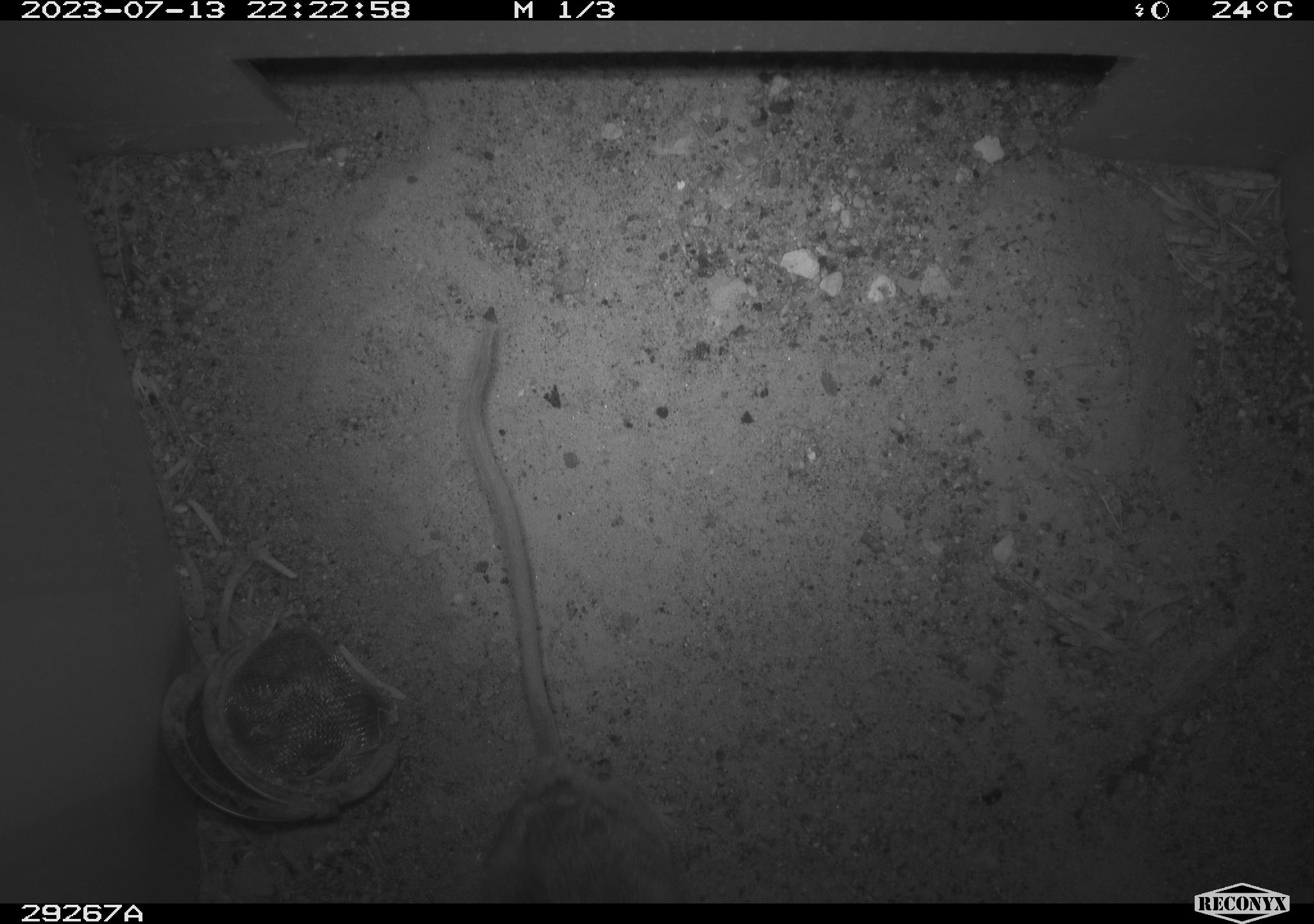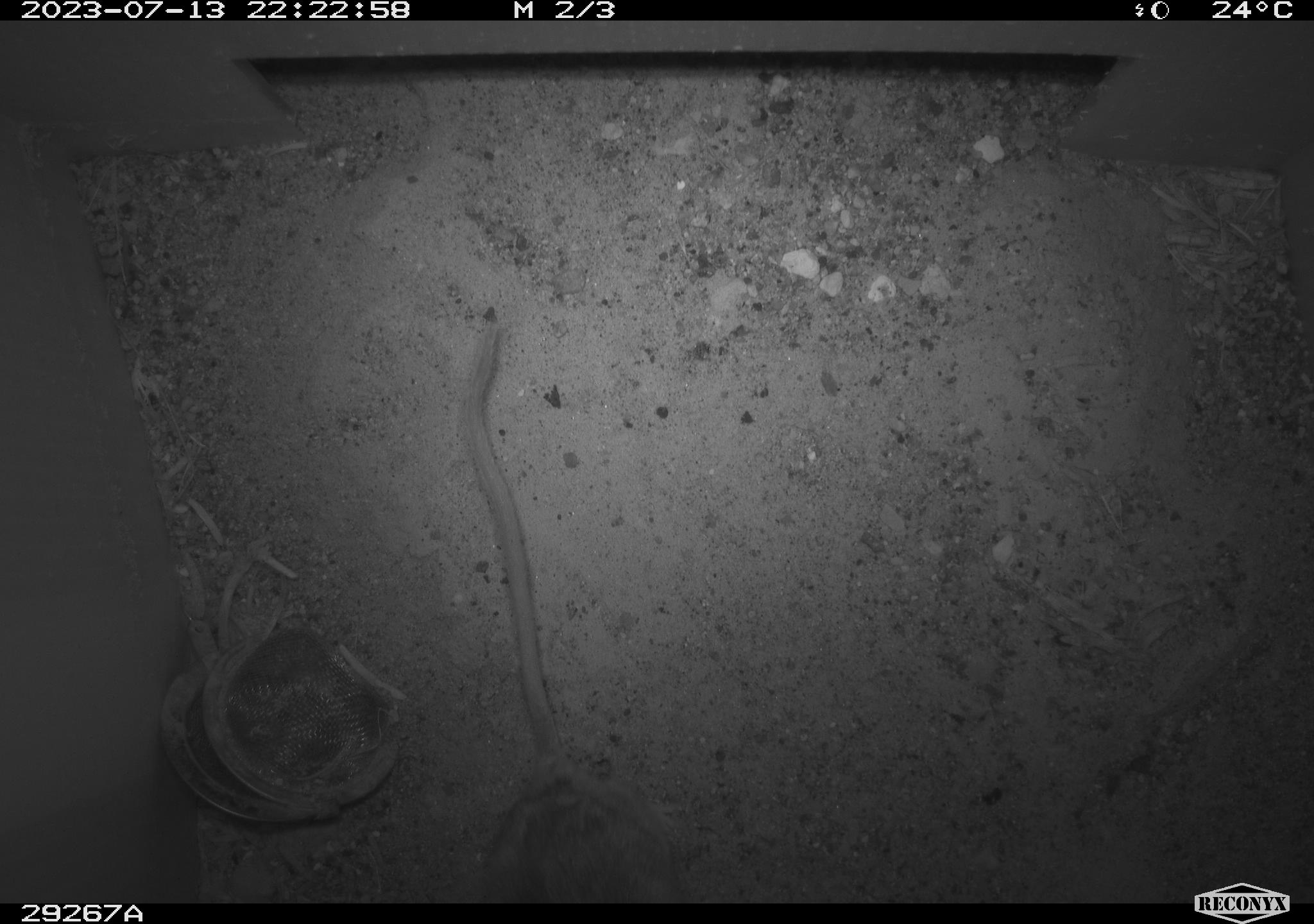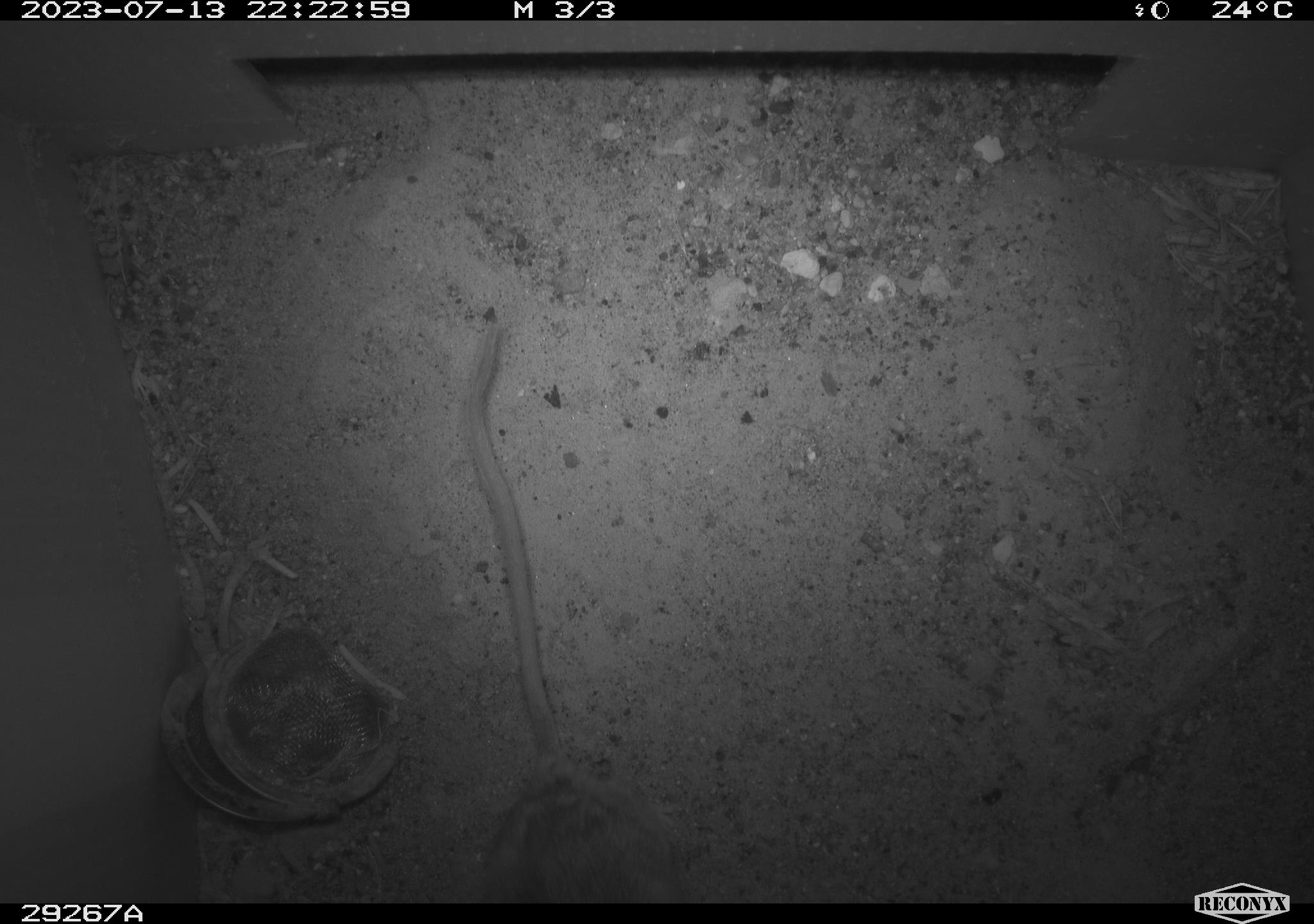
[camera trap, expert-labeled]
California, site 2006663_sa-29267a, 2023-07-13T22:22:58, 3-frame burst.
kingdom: Animalia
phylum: Chordata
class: Mammalia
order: Rodentia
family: Cricetidae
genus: Peromyscus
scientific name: Peromyscus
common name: deer mice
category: peromyscus species